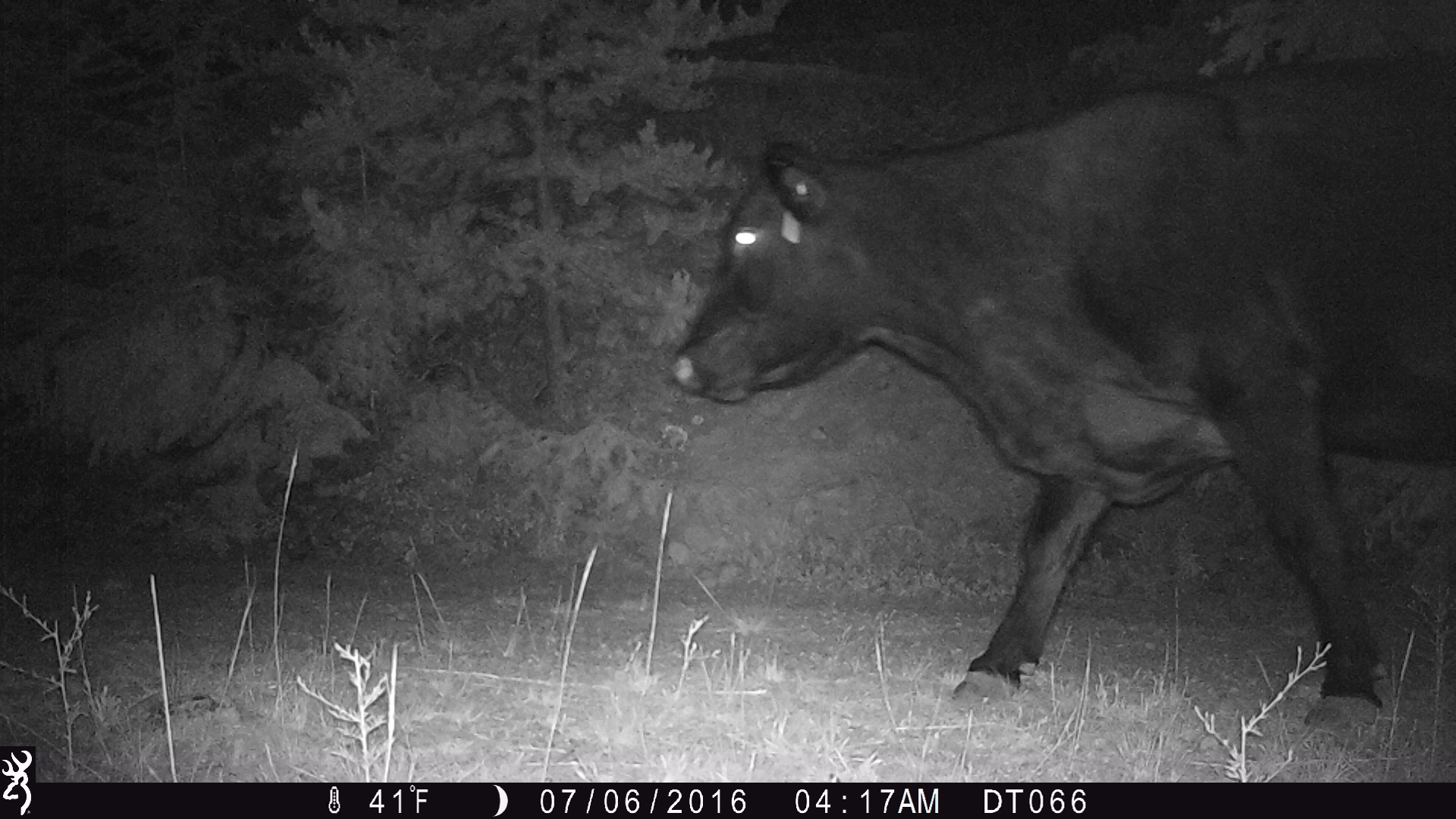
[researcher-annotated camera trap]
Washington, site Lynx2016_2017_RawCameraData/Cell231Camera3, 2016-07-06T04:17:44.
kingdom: Animalia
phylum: Chordata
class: Mammalia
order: Artiodactyla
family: Bovidae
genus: Bos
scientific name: Bos taurus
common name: domestic cattle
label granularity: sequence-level